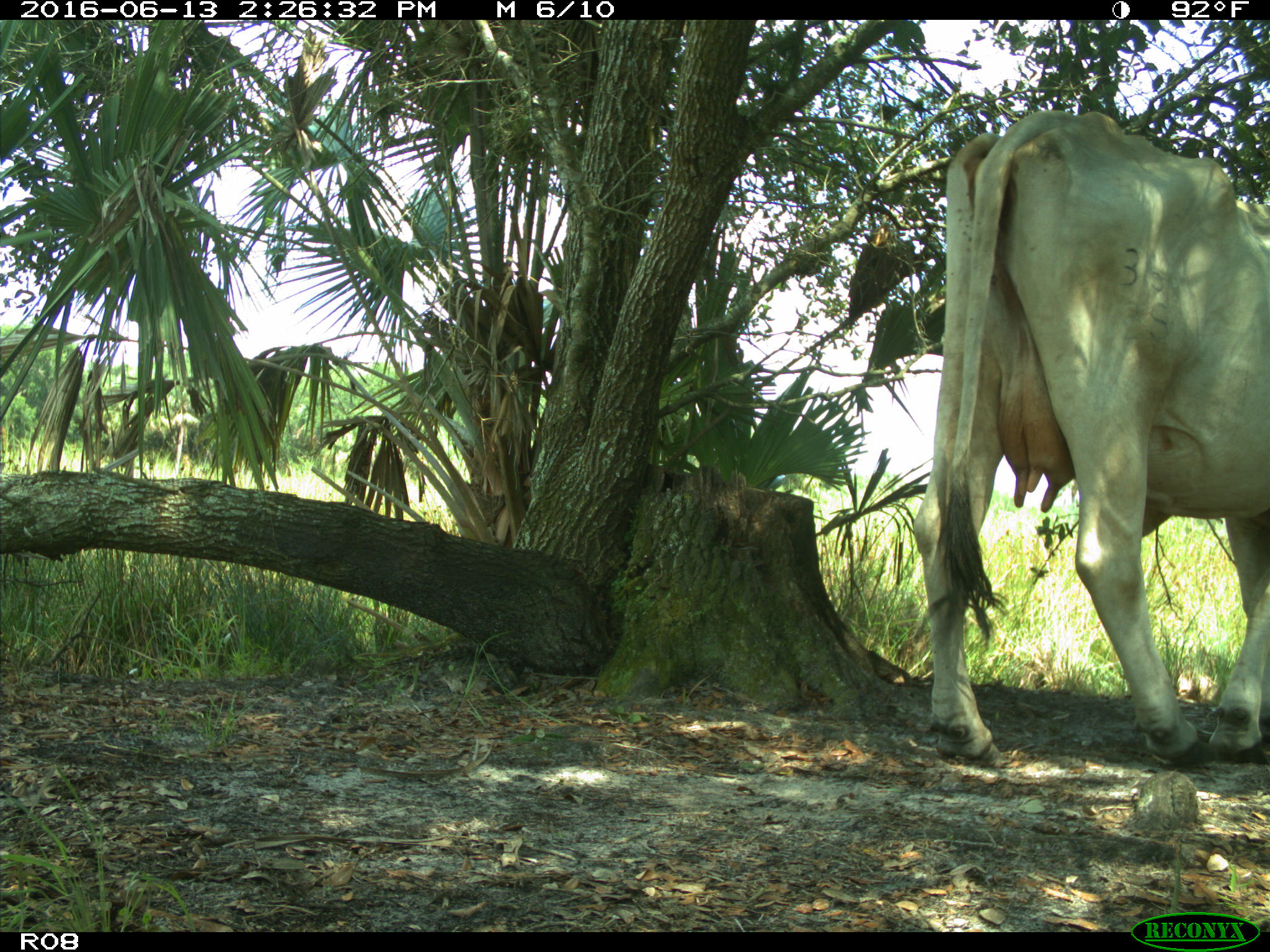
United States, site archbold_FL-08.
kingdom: Animalia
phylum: Chordata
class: Mammalia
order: Artiodactyla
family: Bovidae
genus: Bos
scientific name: Bos taurus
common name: domestic cow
Bos taurus (domestic cow).